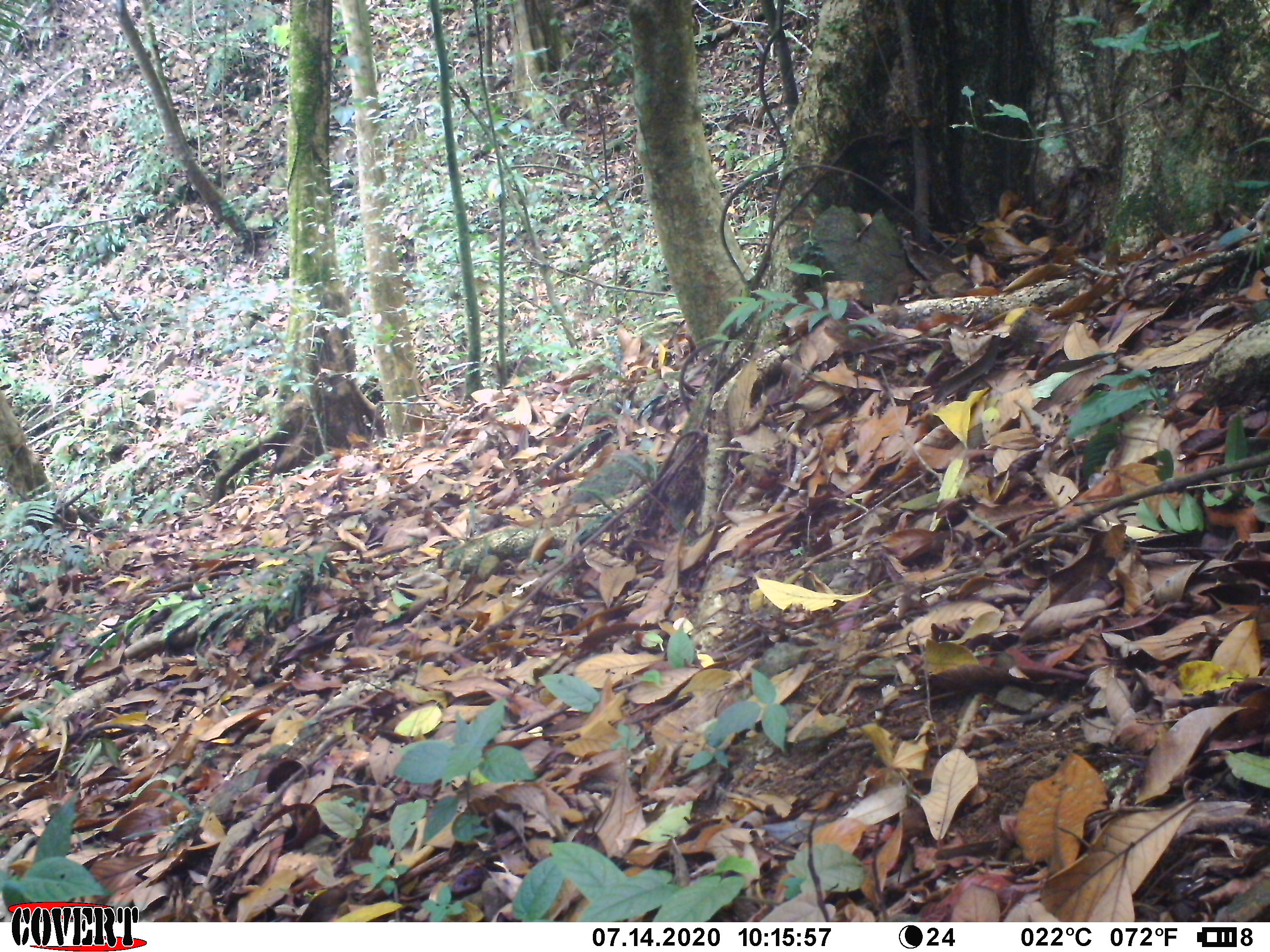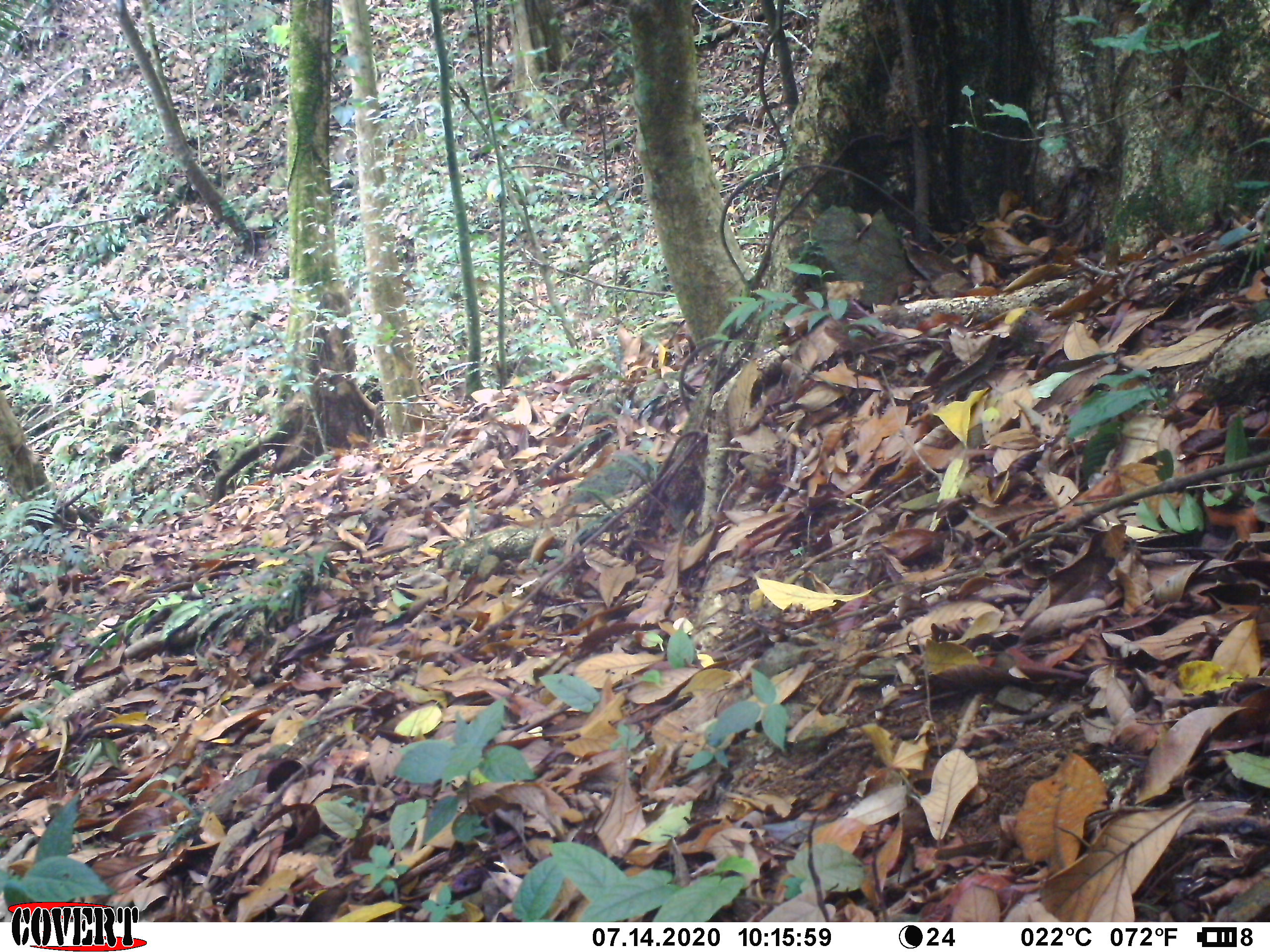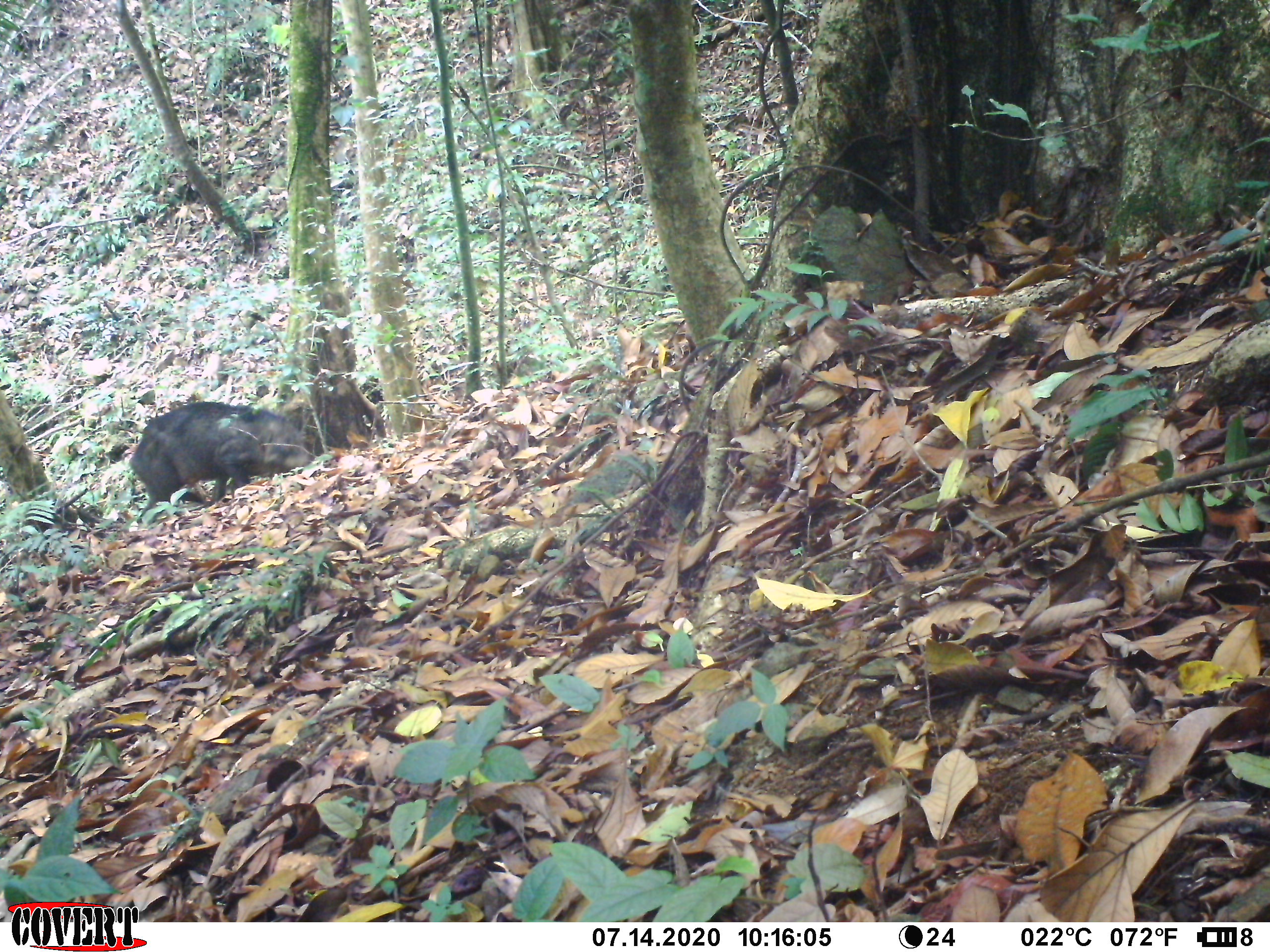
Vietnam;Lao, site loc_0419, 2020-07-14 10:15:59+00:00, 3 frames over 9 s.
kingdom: Animalia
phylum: Chordata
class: Mammalia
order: Artiodactyla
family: Suidae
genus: Sus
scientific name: Sus scrofa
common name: eurasian wild pig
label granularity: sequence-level